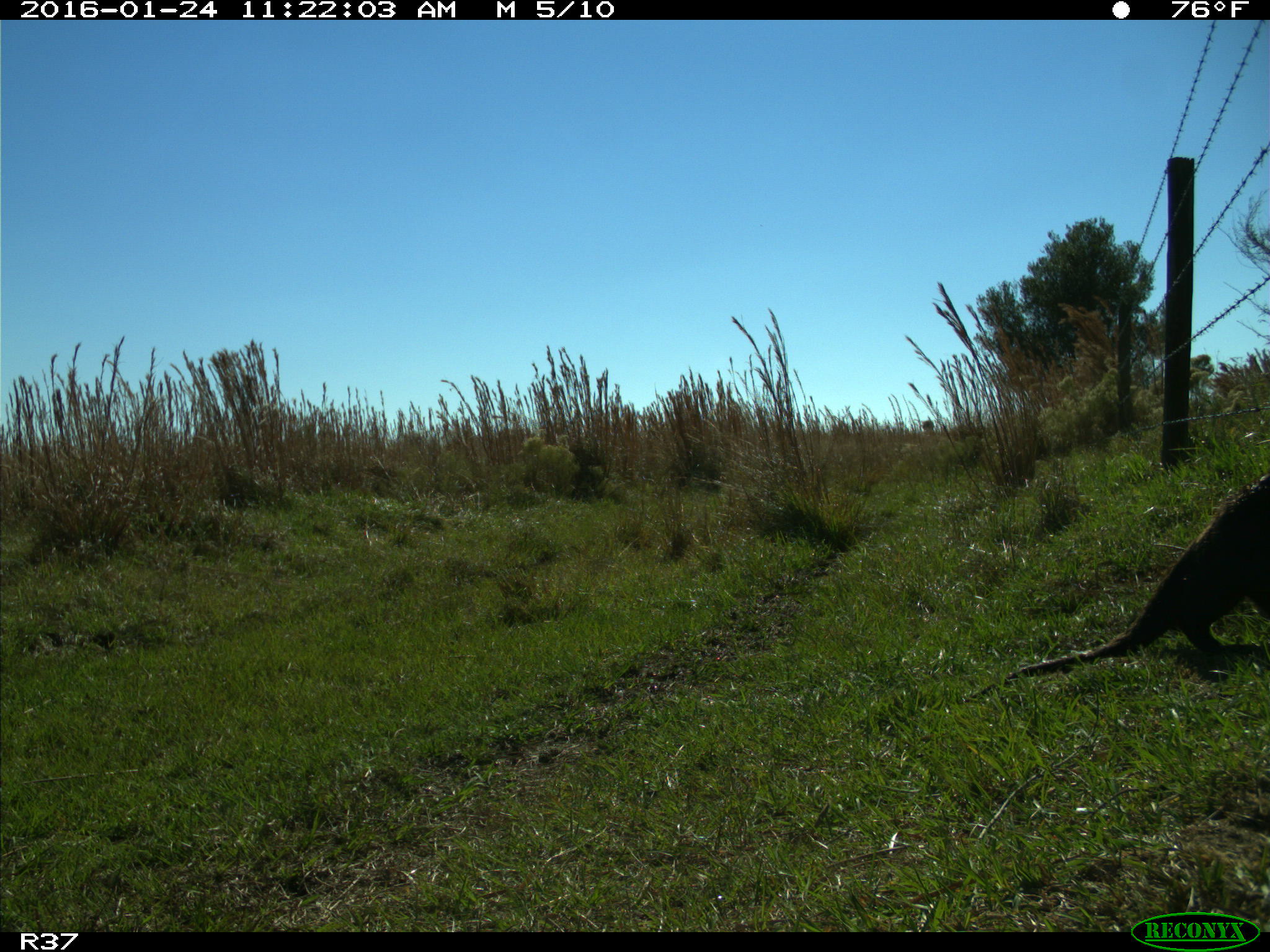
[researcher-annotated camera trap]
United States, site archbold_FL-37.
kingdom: Animalia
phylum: Chordata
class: Mammalia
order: Carnivora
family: Mustelidae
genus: Lontra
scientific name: Lontra canadensis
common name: north american river otter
Lontra canadensis (north american river otter).